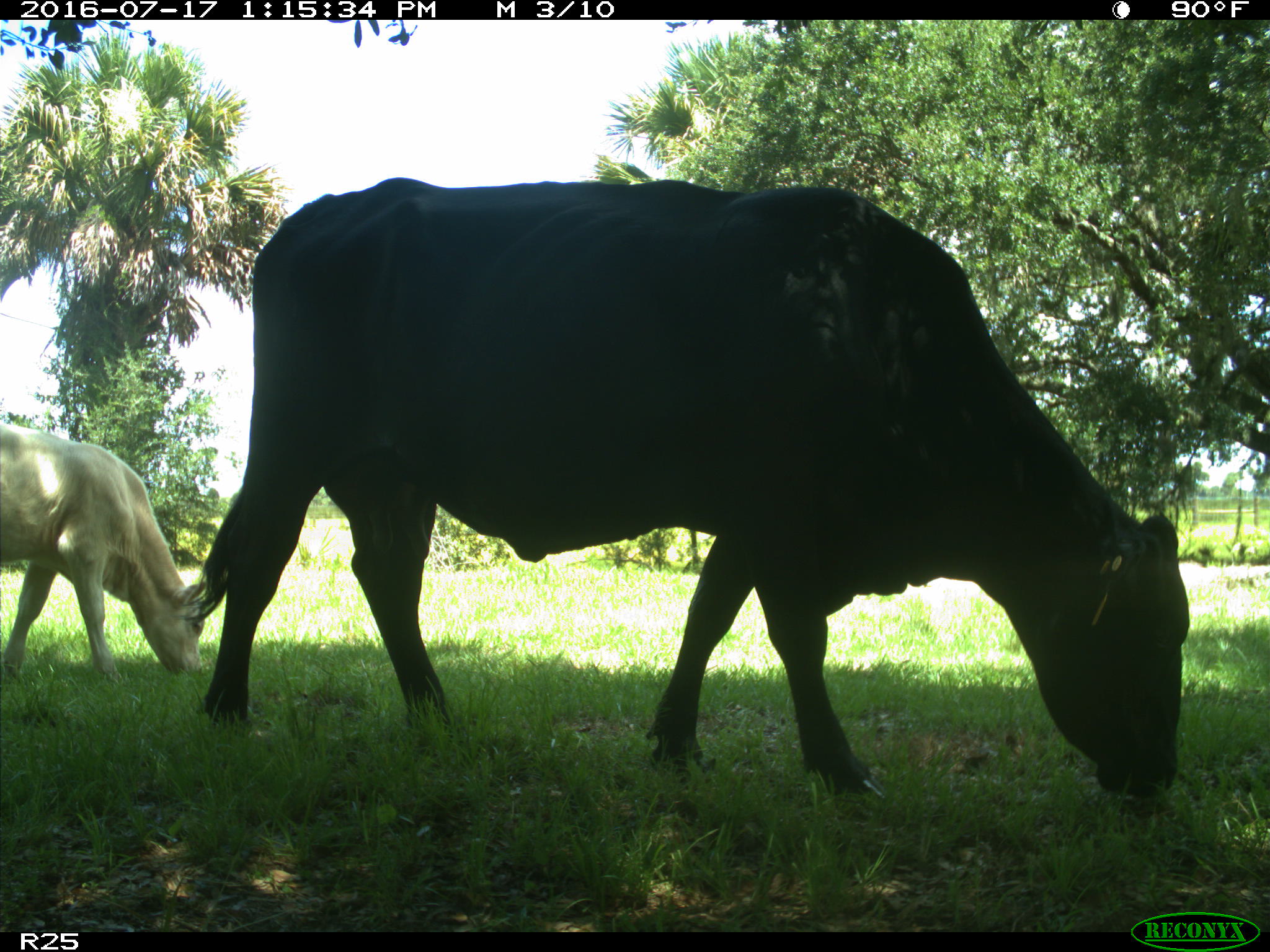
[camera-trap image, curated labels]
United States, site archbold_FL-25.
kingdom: Animalia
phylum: Chordata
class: Mammalia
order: Artiodactyla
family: Bovidae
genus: Bos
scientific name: Bos taurus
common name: domestic cow